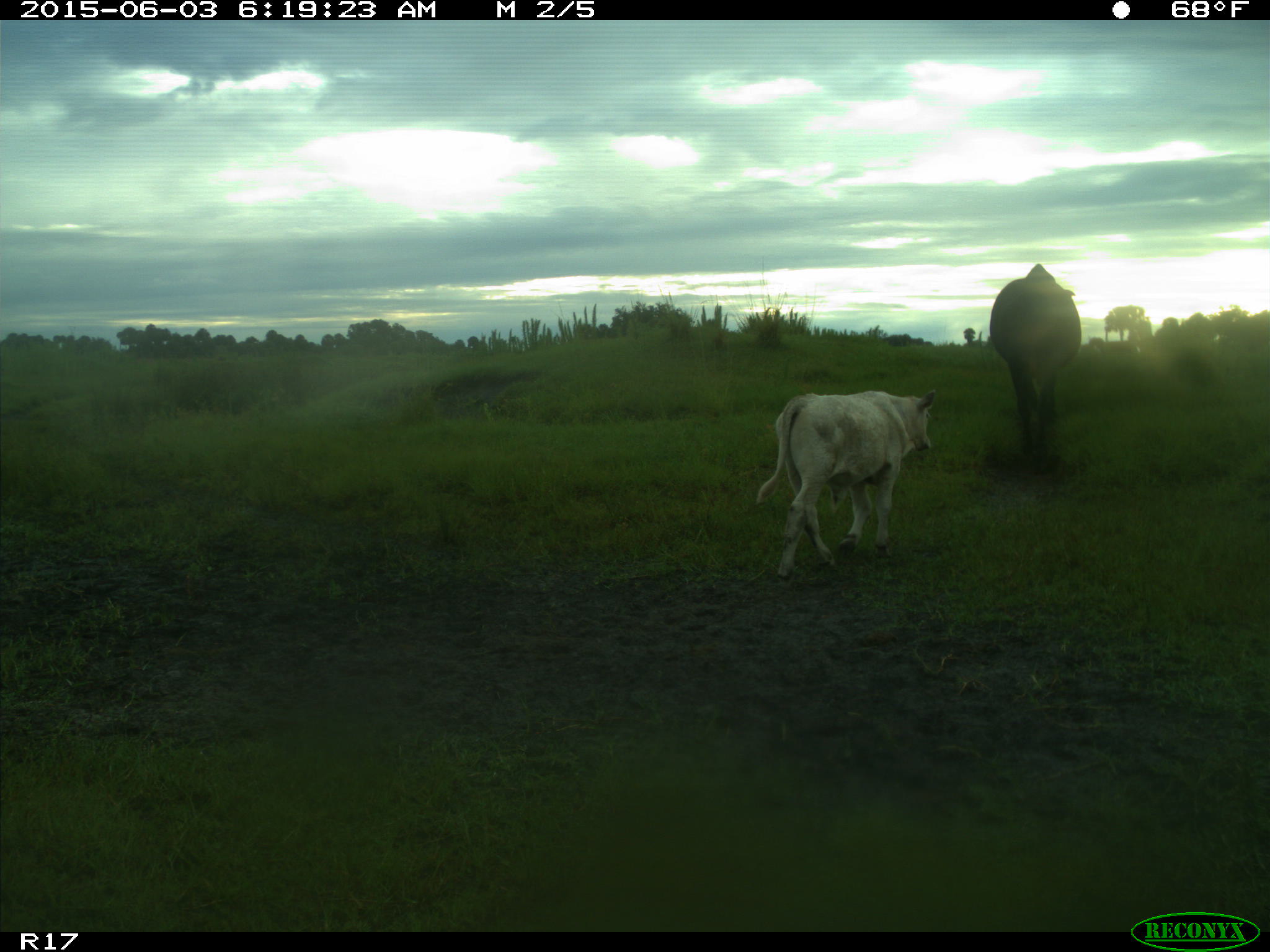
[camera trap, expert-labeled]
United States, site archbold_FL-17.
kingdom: Animalia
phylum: Chordata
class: Mammalia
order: Artiodactyla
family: Bovidae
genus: Bos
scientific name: Bos taurus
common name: domestic cow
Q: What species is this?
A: Bos taurus (domestic cow).